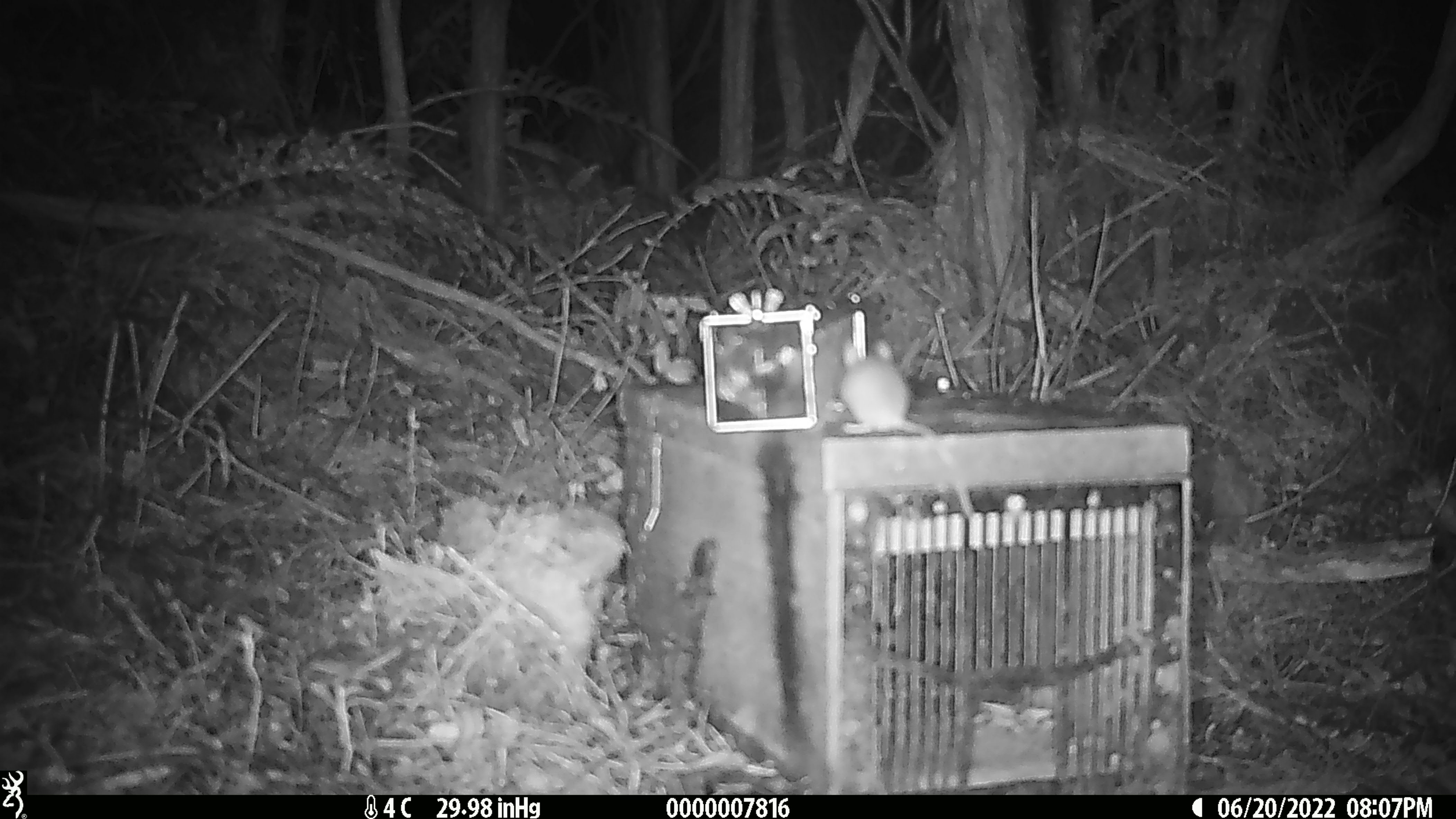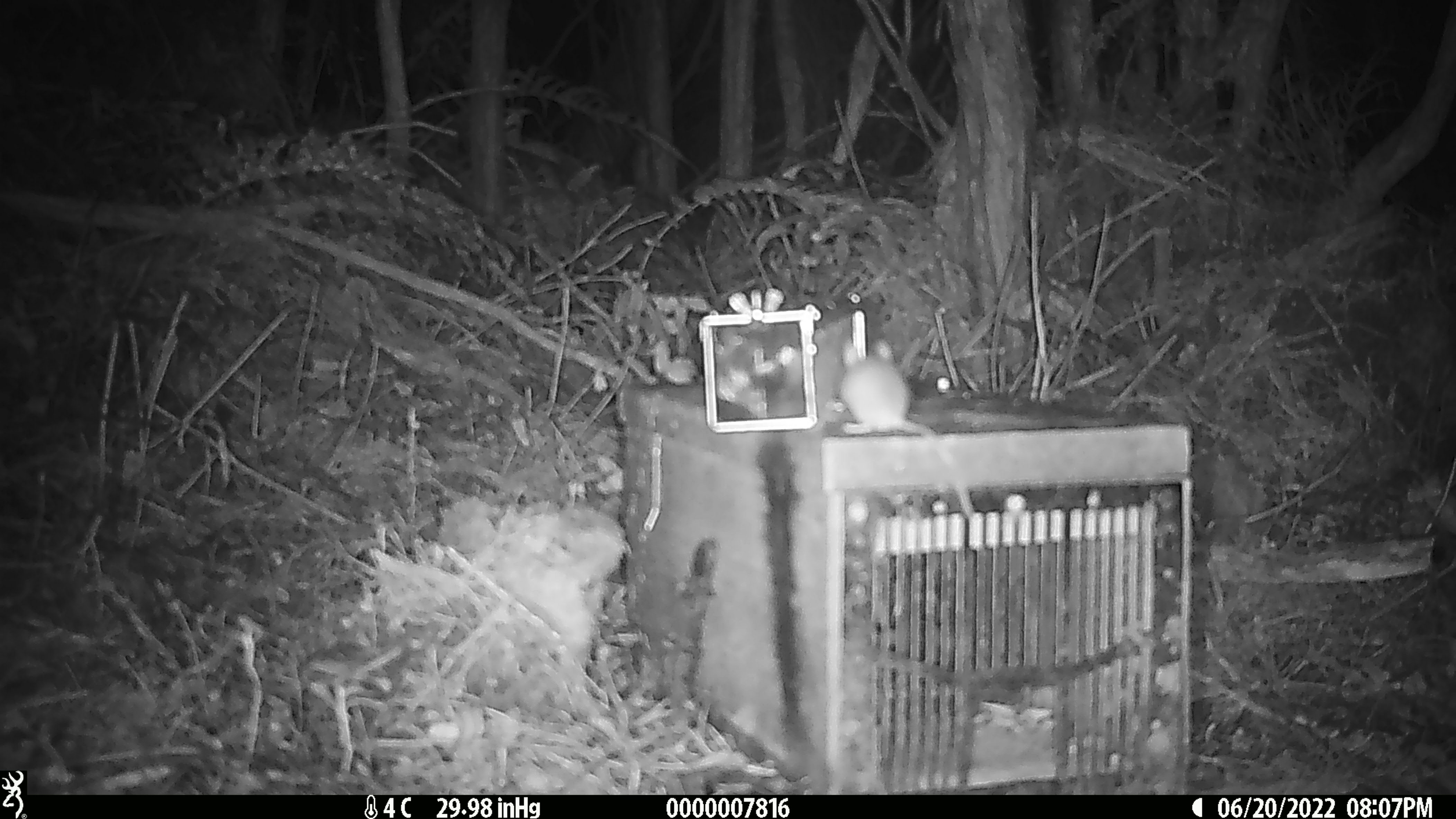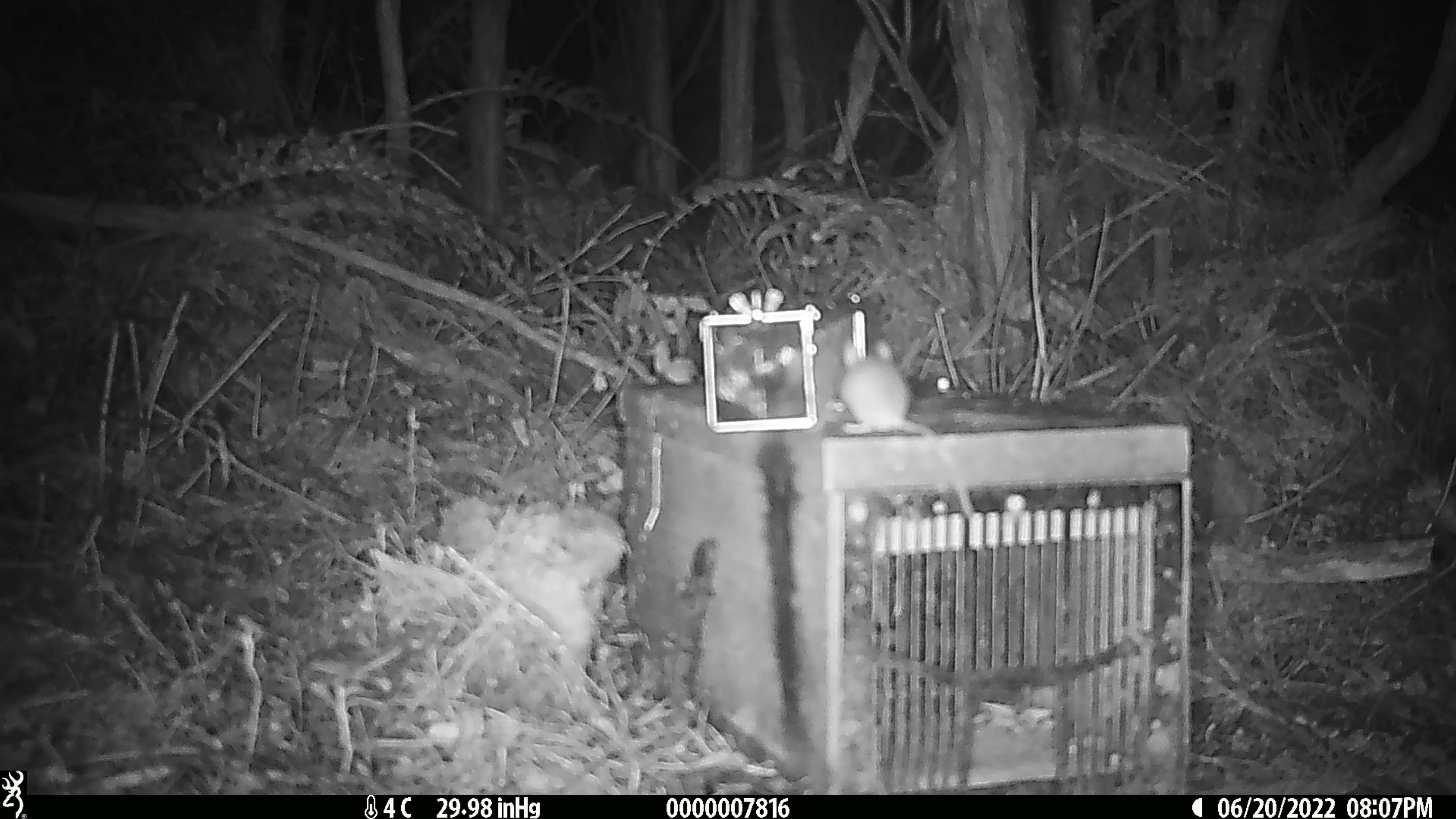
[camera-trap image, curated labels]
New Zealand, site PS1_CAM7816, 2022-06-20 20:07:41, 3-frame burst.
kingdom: Animalia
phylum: Chordata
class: Mammalia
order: Rodentia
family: Muridae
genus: Mus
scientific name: Mus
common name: mouse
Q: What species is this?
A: Mouse (Mus).